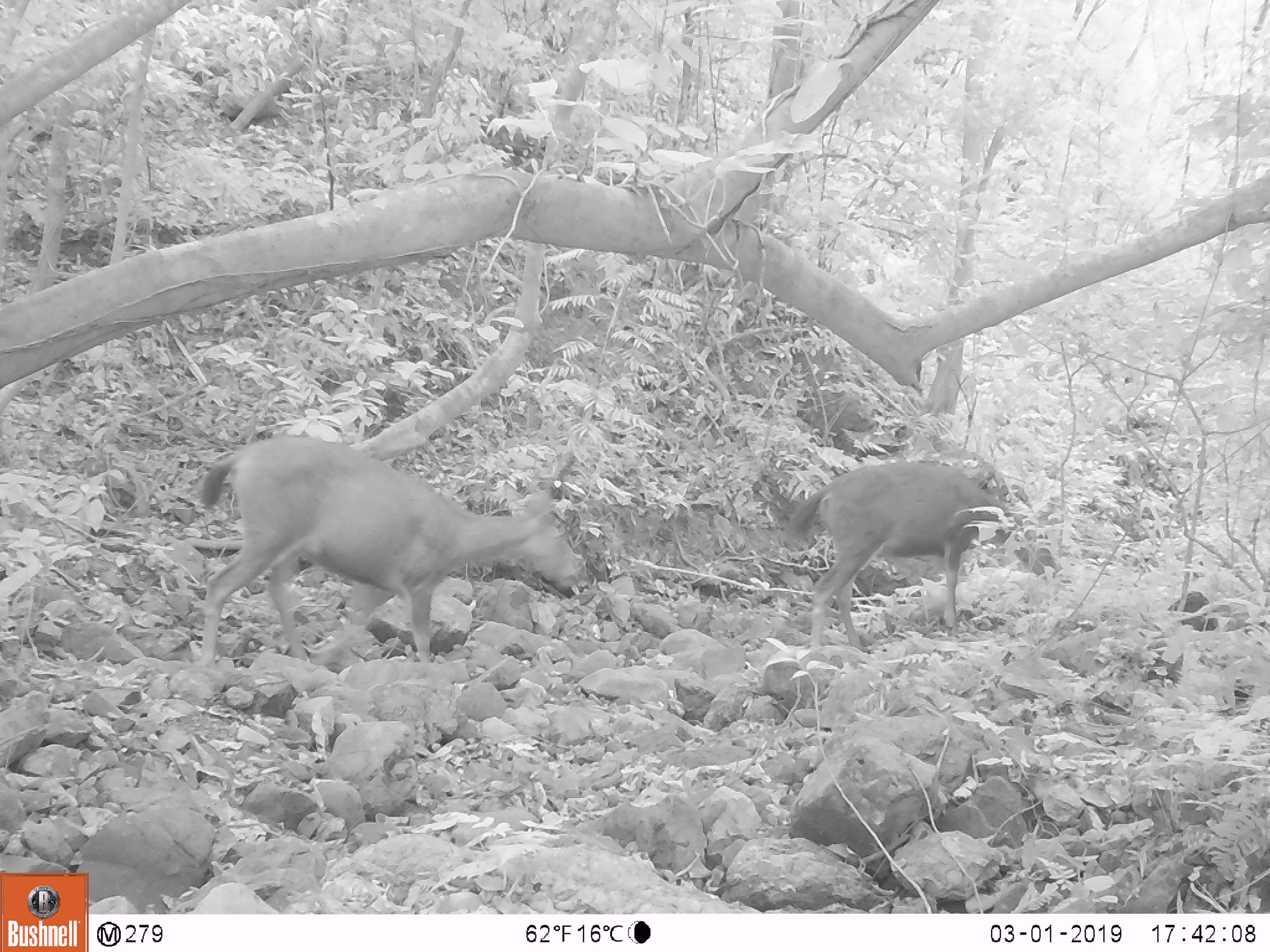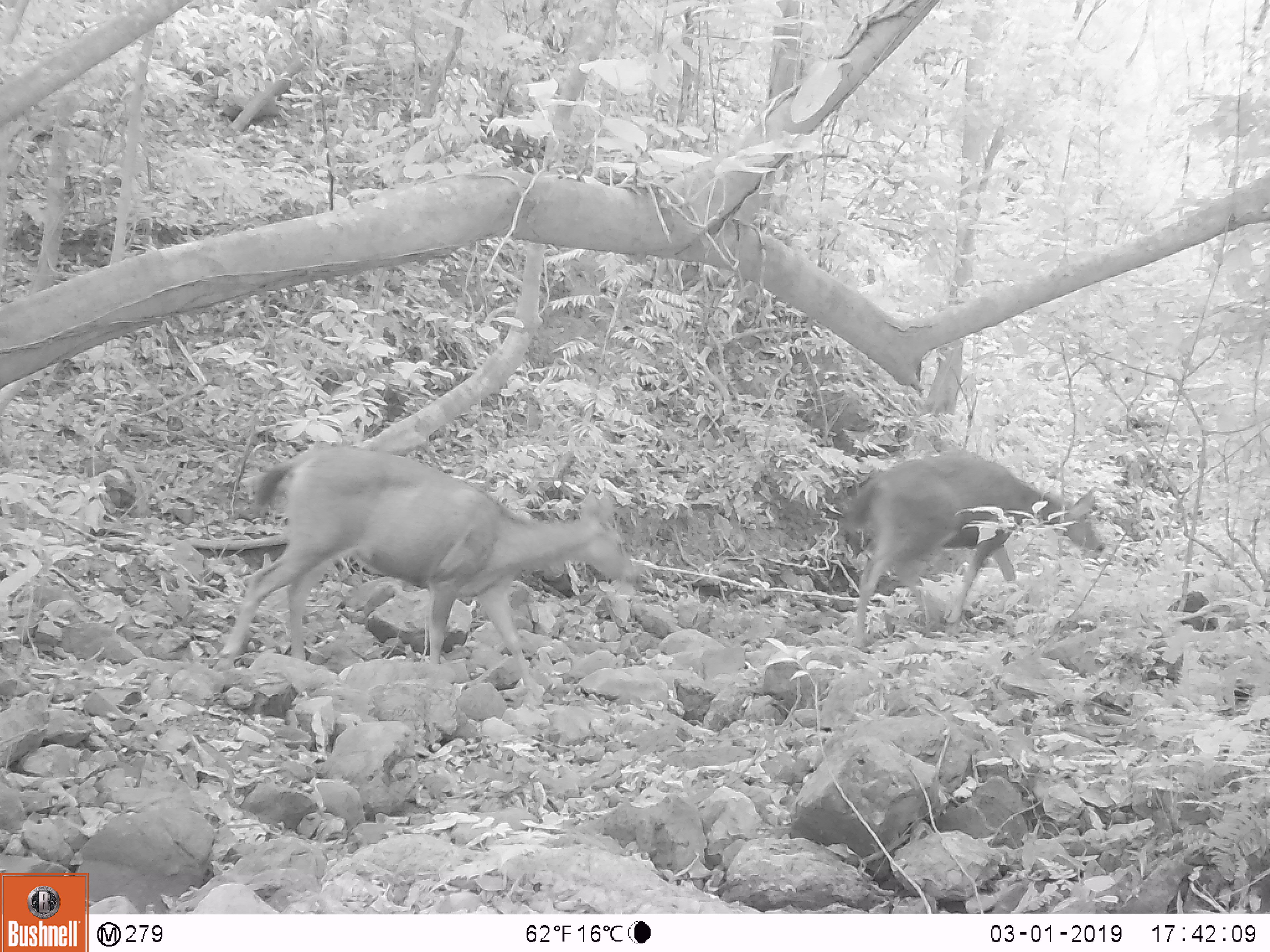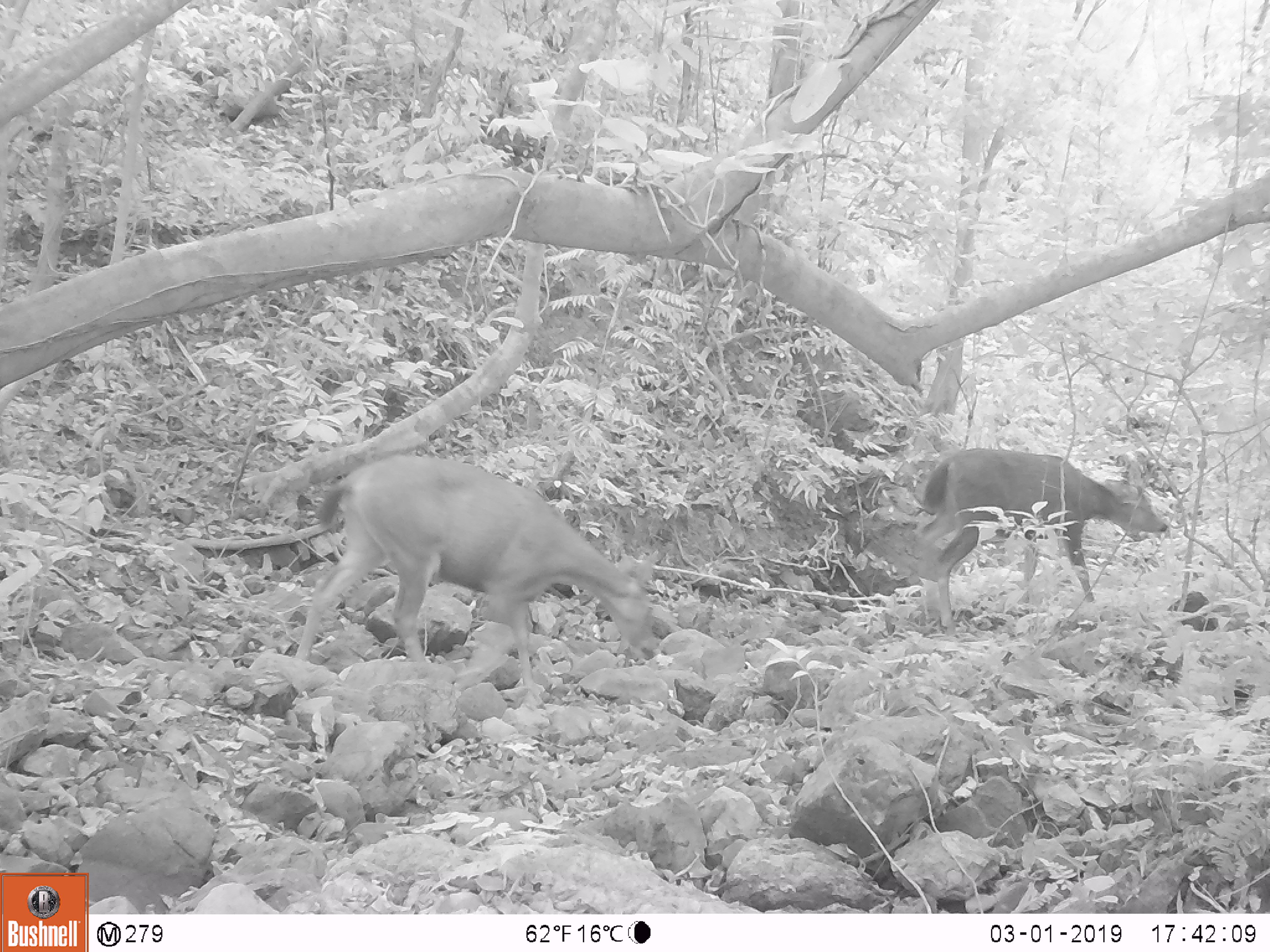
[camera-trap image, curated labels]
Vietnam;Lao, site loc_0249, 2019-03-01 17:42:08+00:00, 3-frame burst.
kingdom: Animalia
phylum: Chordata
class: Mammalia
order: Artiodactyla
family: Cervidae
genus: Rusa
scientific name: Rusa unicolor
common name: sambar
Sambar (Rusa unicolor). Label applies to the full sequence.